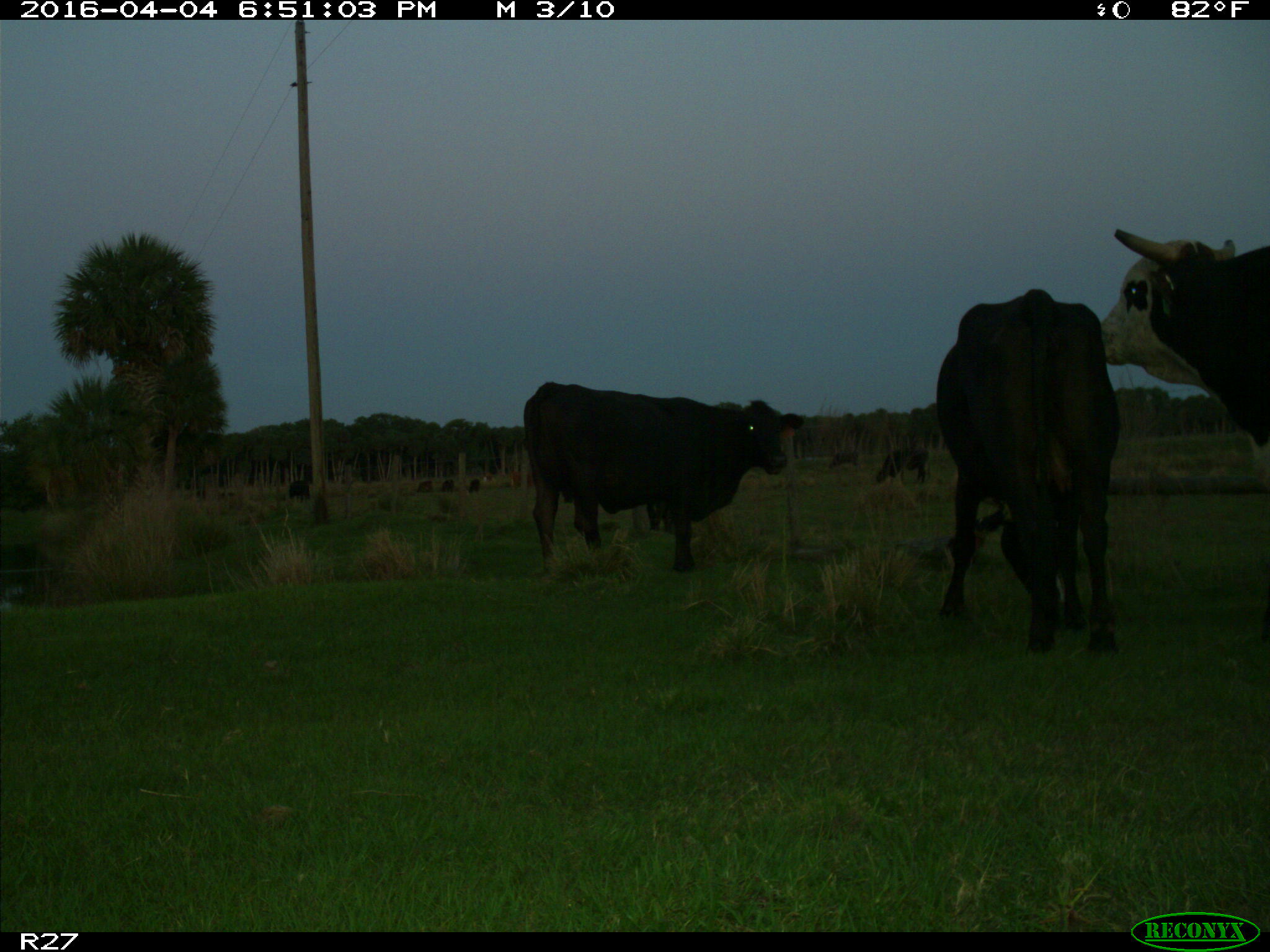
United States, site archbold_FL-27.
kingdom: Animalia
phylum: Chordata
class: Mammalia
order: Artiodactyla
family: Bovidae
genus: Bos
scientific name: Bos taurus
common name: domestic cow